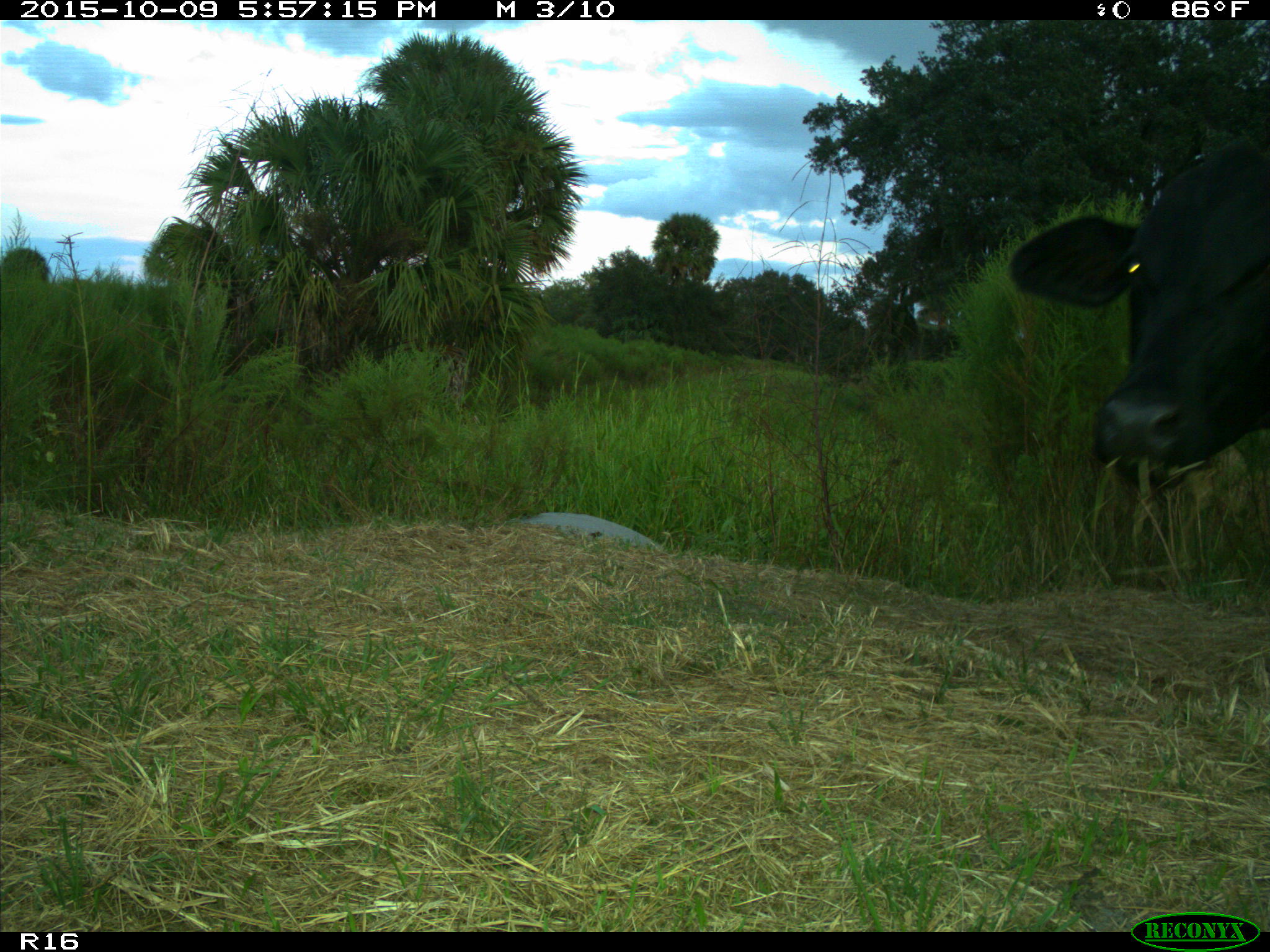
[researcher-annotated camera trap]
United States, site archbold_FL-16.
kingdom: Animalia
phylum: Chordata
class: Mammalia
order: Artiodactyla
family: Bovidae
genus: Bos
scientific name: Bos taurus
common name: domestic cow